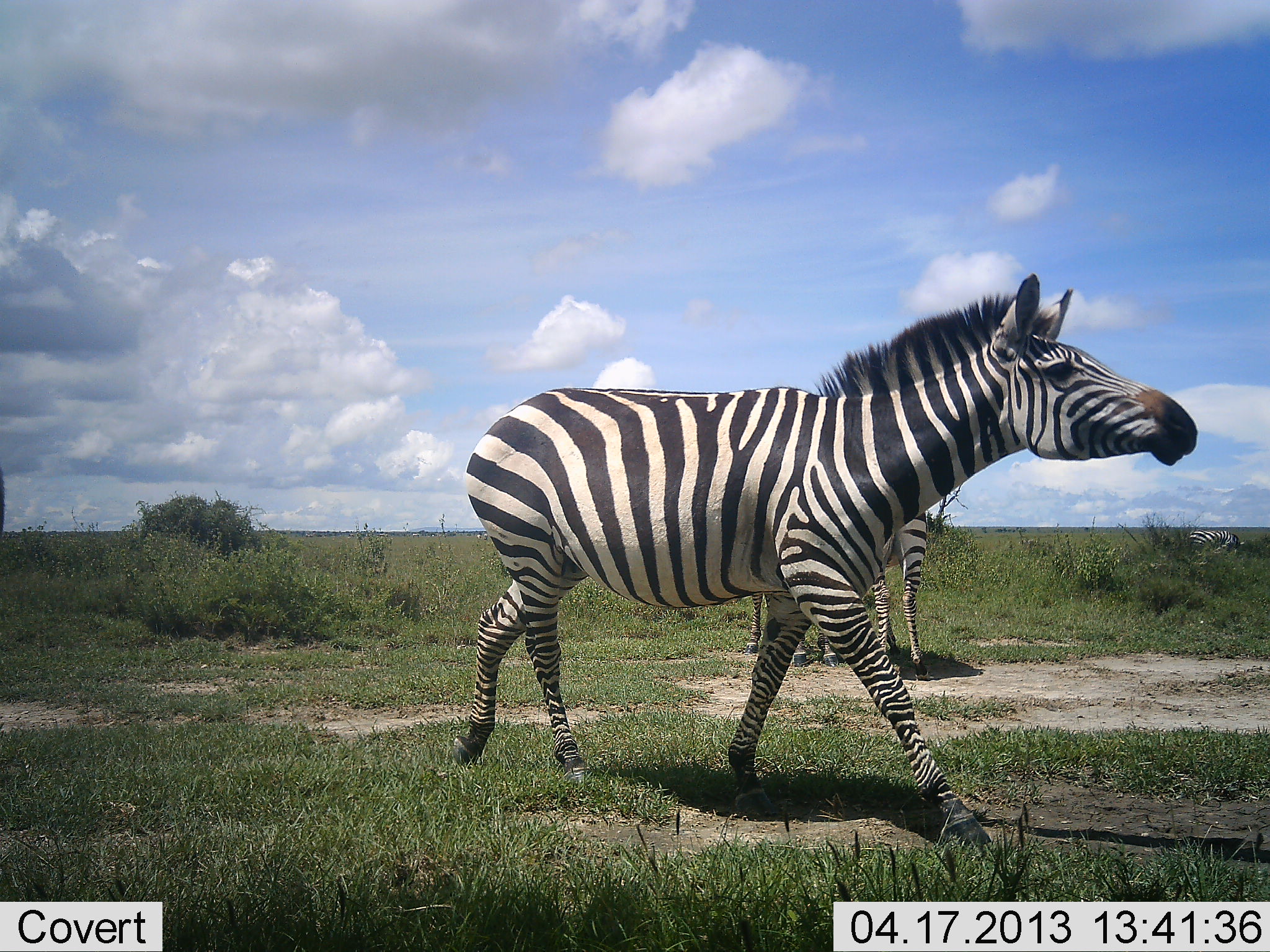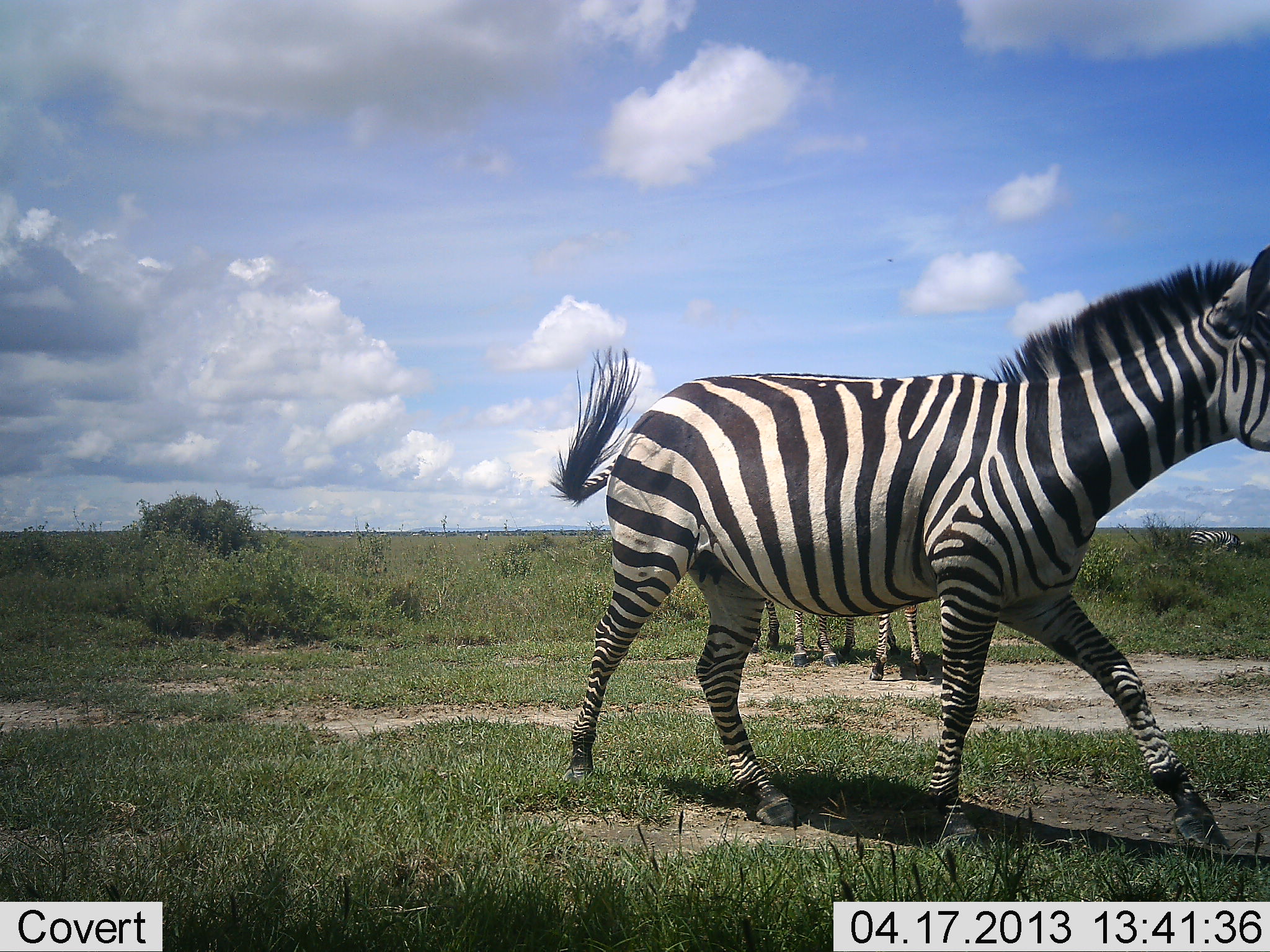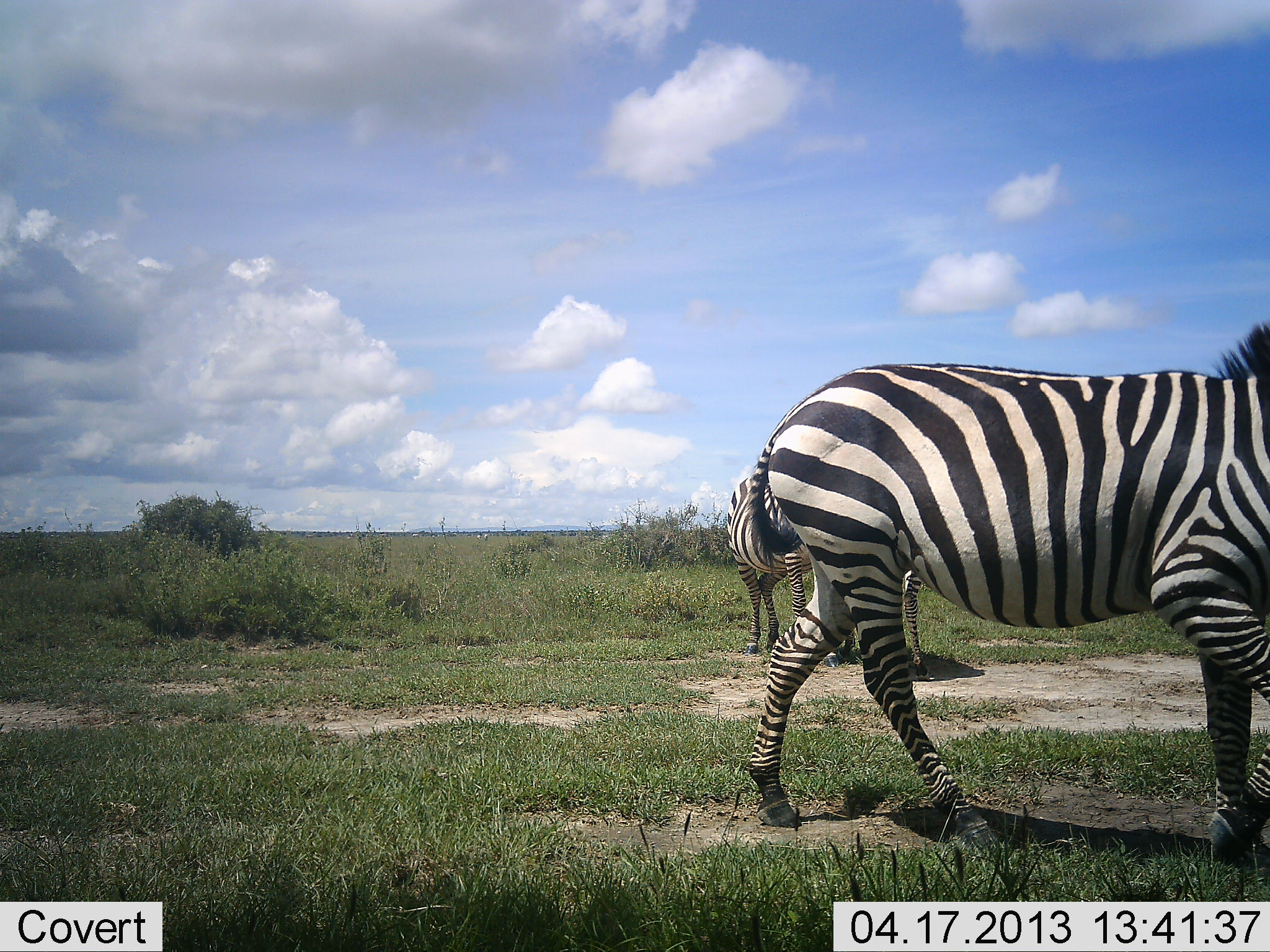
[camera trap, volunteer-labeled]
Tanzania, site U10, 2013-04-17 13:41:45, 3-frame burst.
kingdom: Animalia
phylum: Chordata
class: Mammalia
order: Perissodactyla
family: Equidae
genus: Equus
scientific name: Equus quagga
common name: plains zebra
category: zebra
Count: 3.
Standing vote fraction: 74%.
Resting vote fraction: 0%.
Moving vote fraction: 100%.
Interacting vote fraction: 0%.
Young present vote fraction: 4%.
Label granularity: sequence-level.